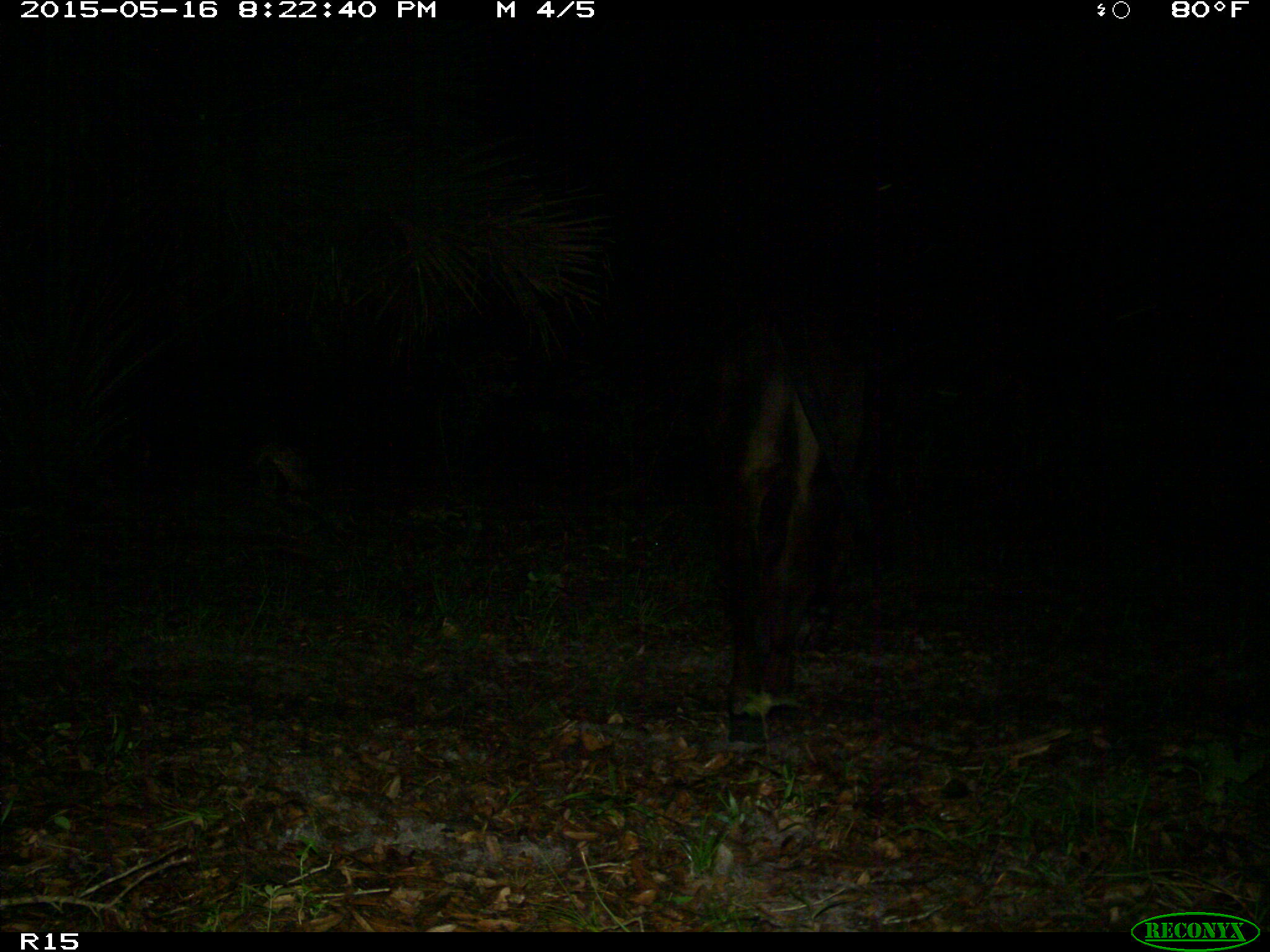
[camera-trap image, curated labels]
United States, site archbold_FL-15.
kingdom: Animalia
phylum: Chordata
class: Mammalia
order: Artiodactyla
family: Bovidae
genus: Bos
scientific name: Bos taurus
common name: domestic cow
Bos taurus (domestic cow).